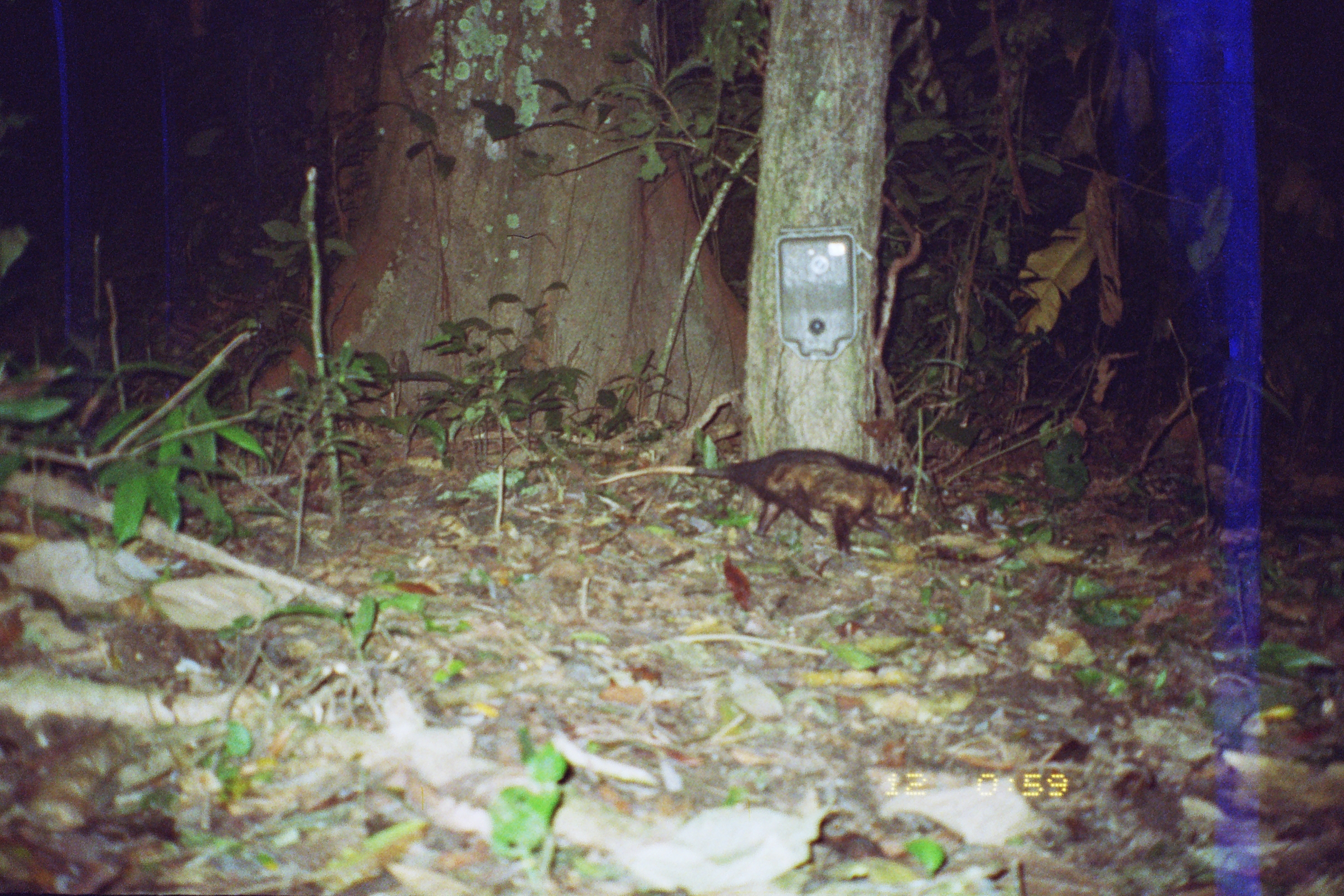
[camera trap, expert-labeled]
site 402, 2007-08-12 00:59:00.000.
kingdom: Animalia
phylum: Chordata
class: Mammalia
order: Didelphimorphia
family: Didelphidae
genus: Didelphis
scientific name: Didelphis marsupialis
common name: southern opossum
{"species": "Didelphis marsupialis (southern opossum)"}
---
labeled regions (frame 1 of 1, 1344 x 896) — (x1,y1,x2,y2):
didelphis marsupialis: (594,446,913,557)